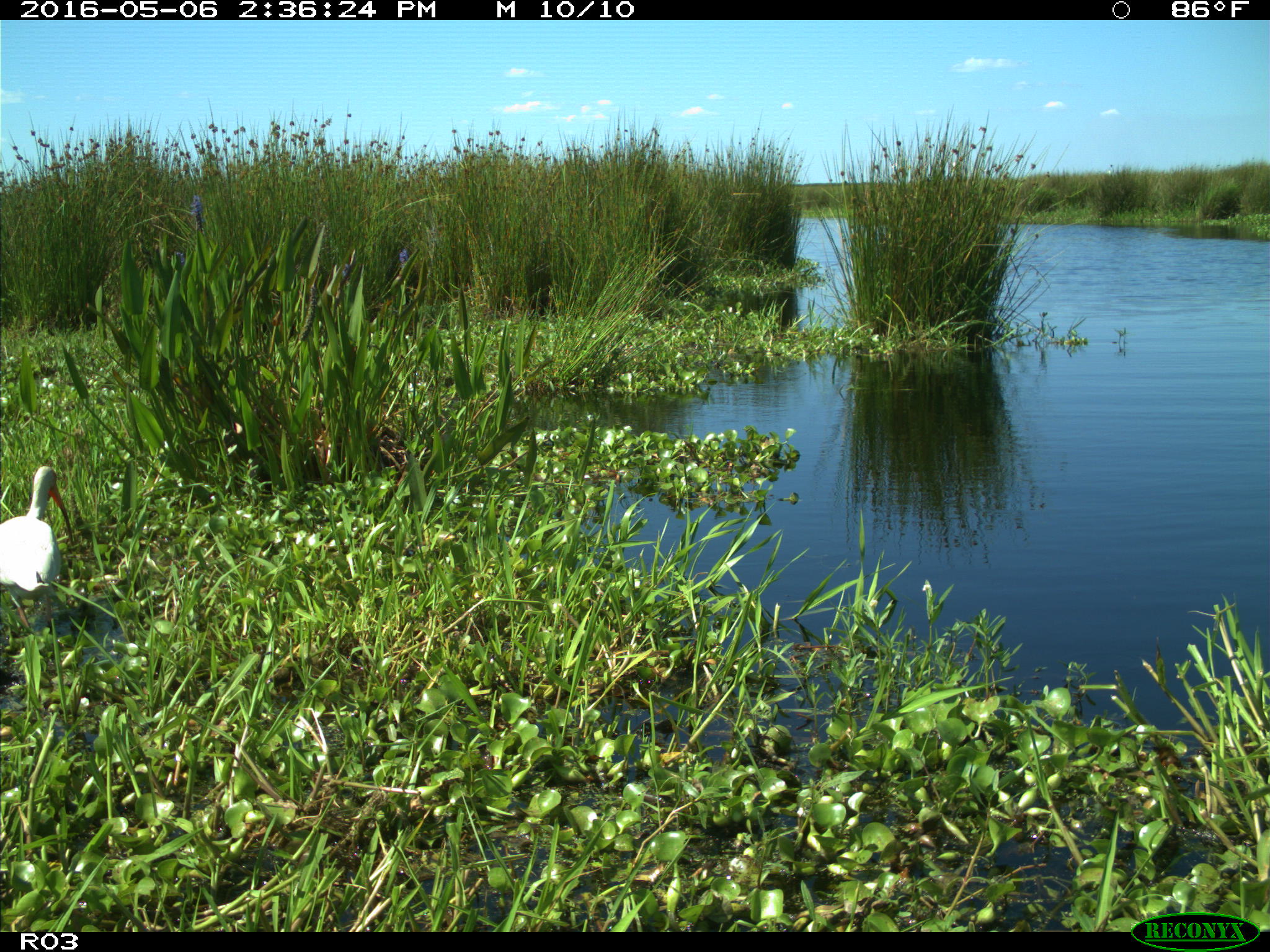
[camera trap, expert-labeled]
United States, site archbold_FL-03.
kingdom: Animalia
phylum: Chordata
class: Aves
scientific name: Aves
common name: birds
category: unidentified bird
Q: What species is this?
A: Unidentified bird (birds) (Aves).